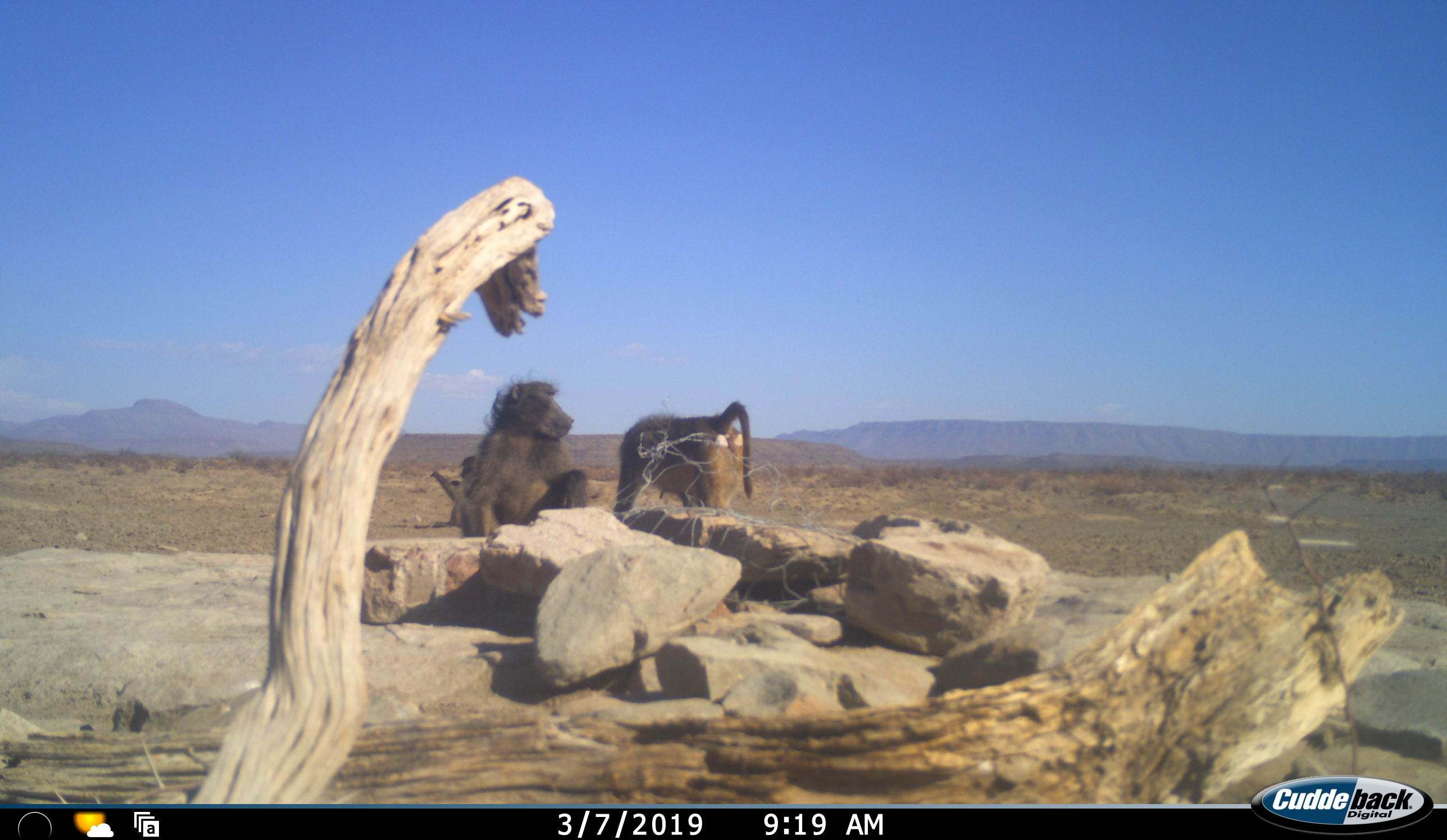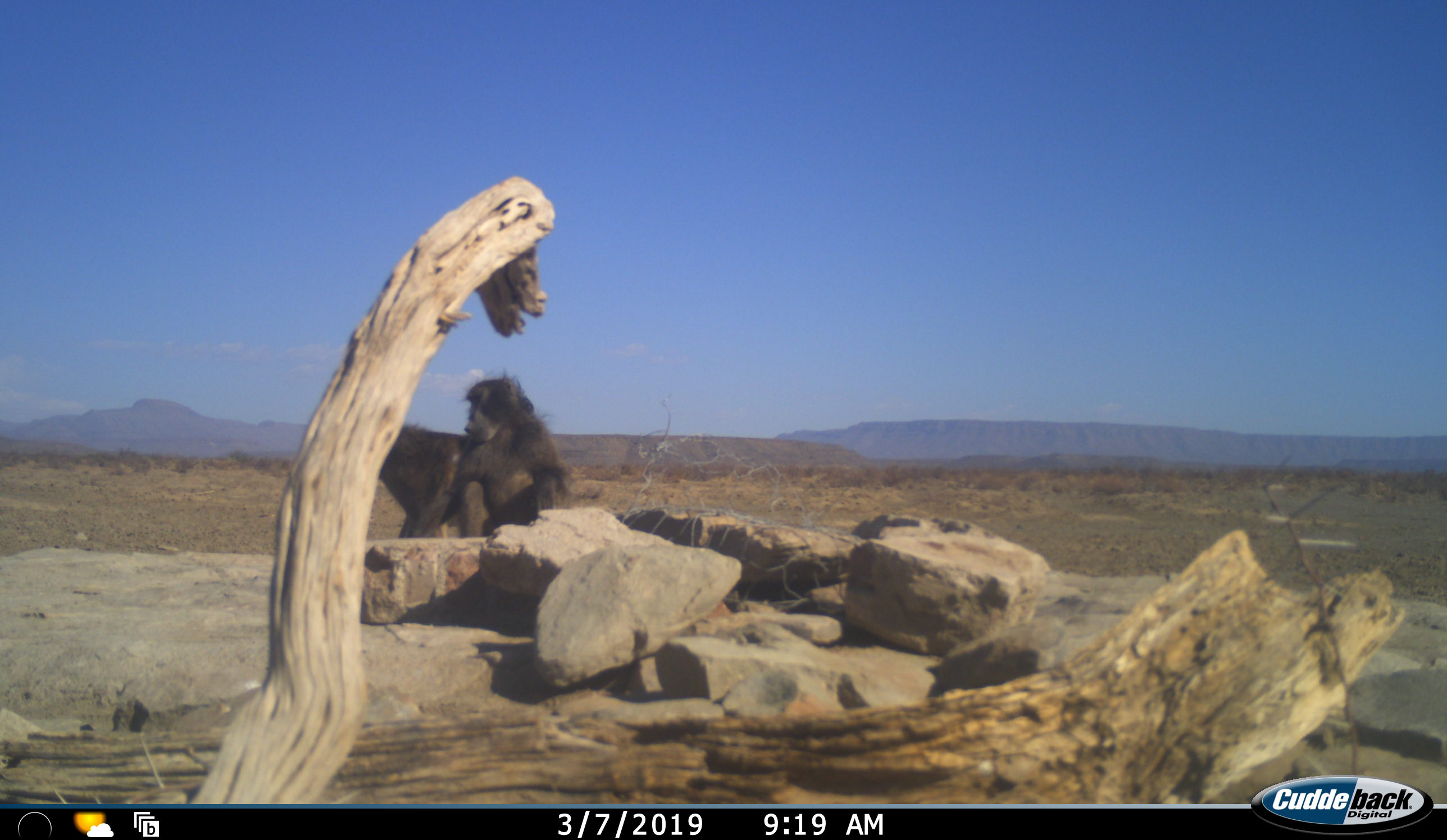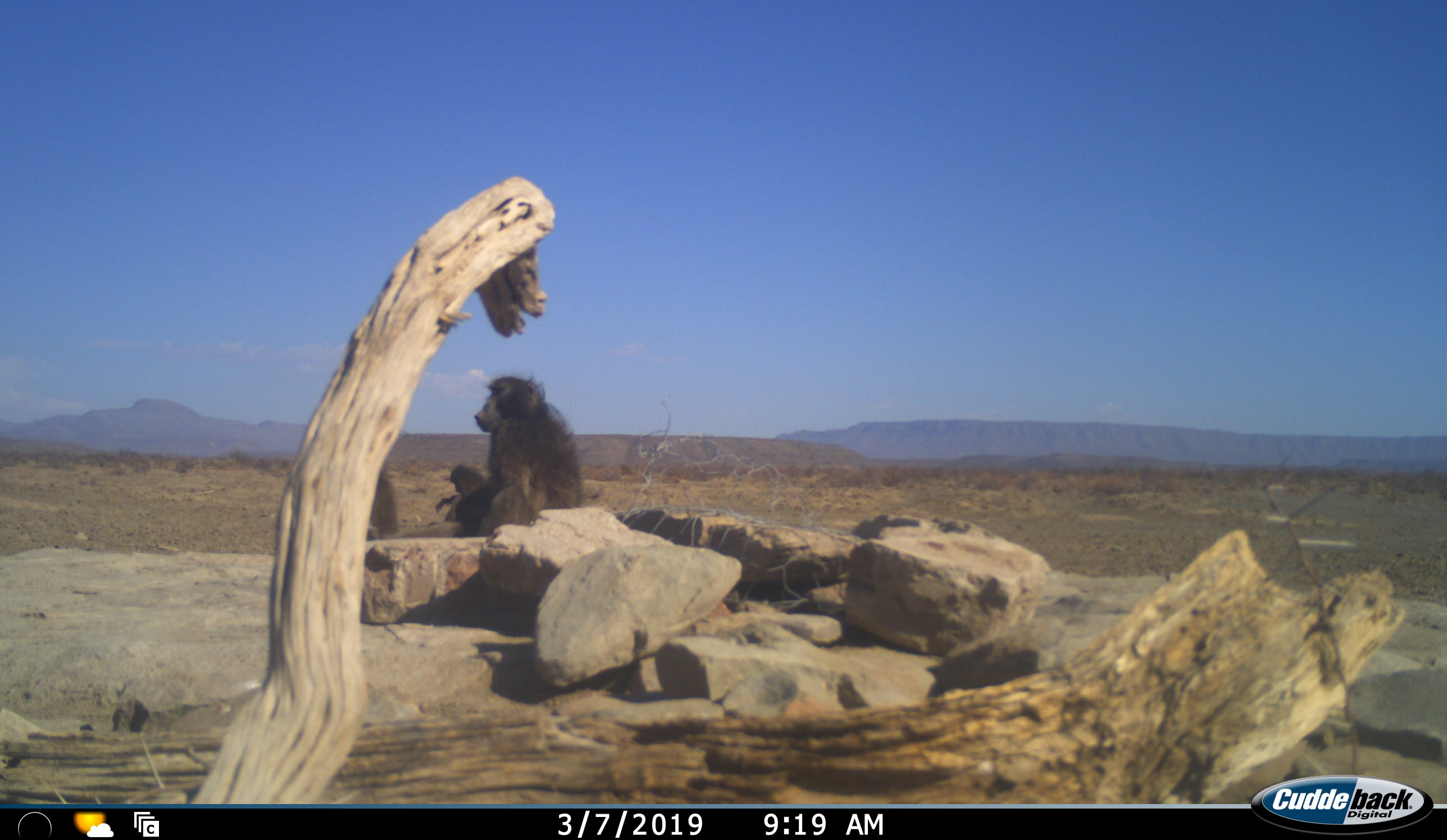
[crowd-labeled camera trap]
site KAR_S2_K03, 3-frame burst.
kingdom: Animalia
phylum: Chordata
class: Mammalia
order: Primates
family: Cercopithecidae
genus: Papio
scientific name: Papio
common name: baboon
Baboon (Papio), count 3. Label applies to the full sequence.